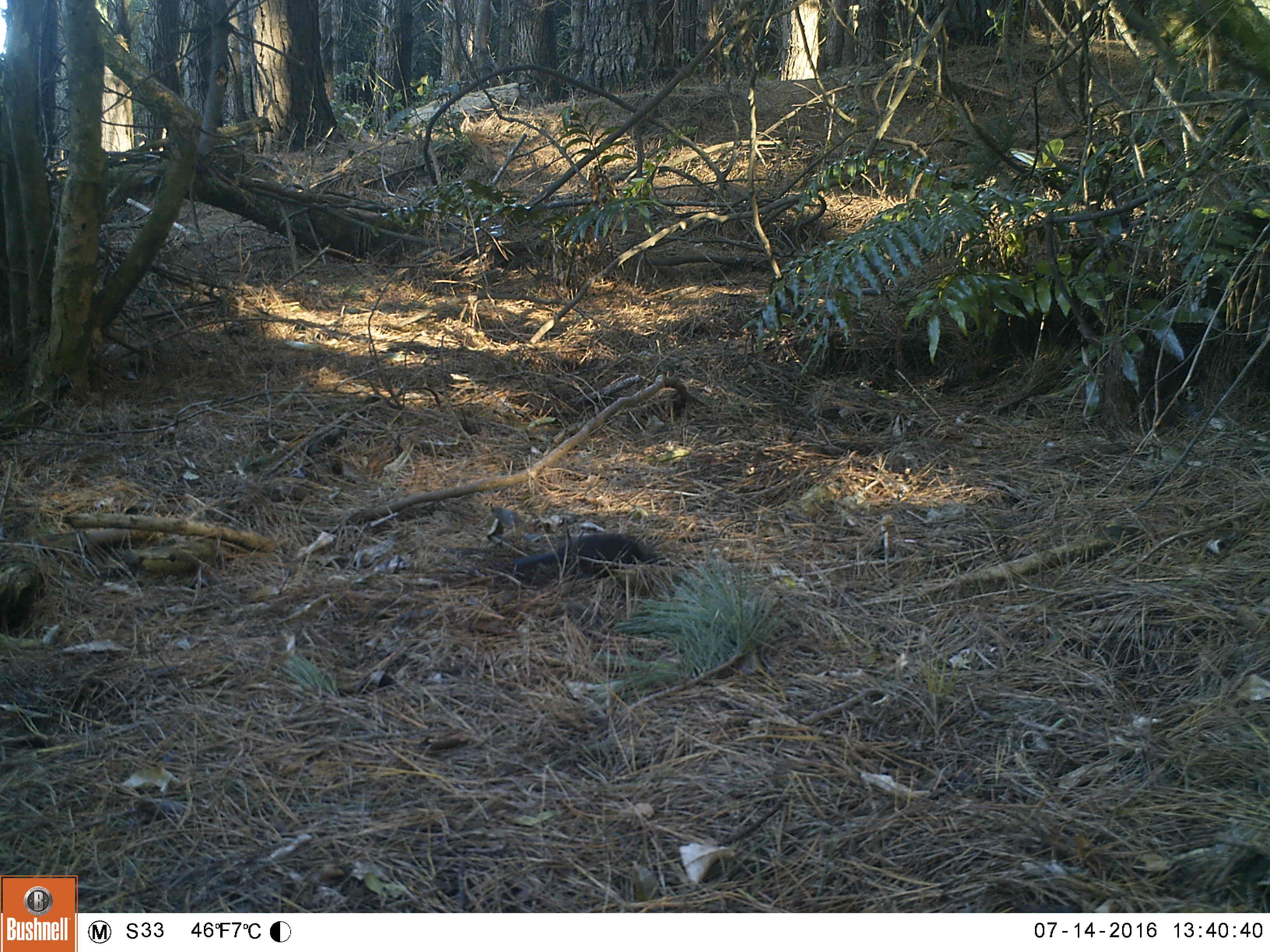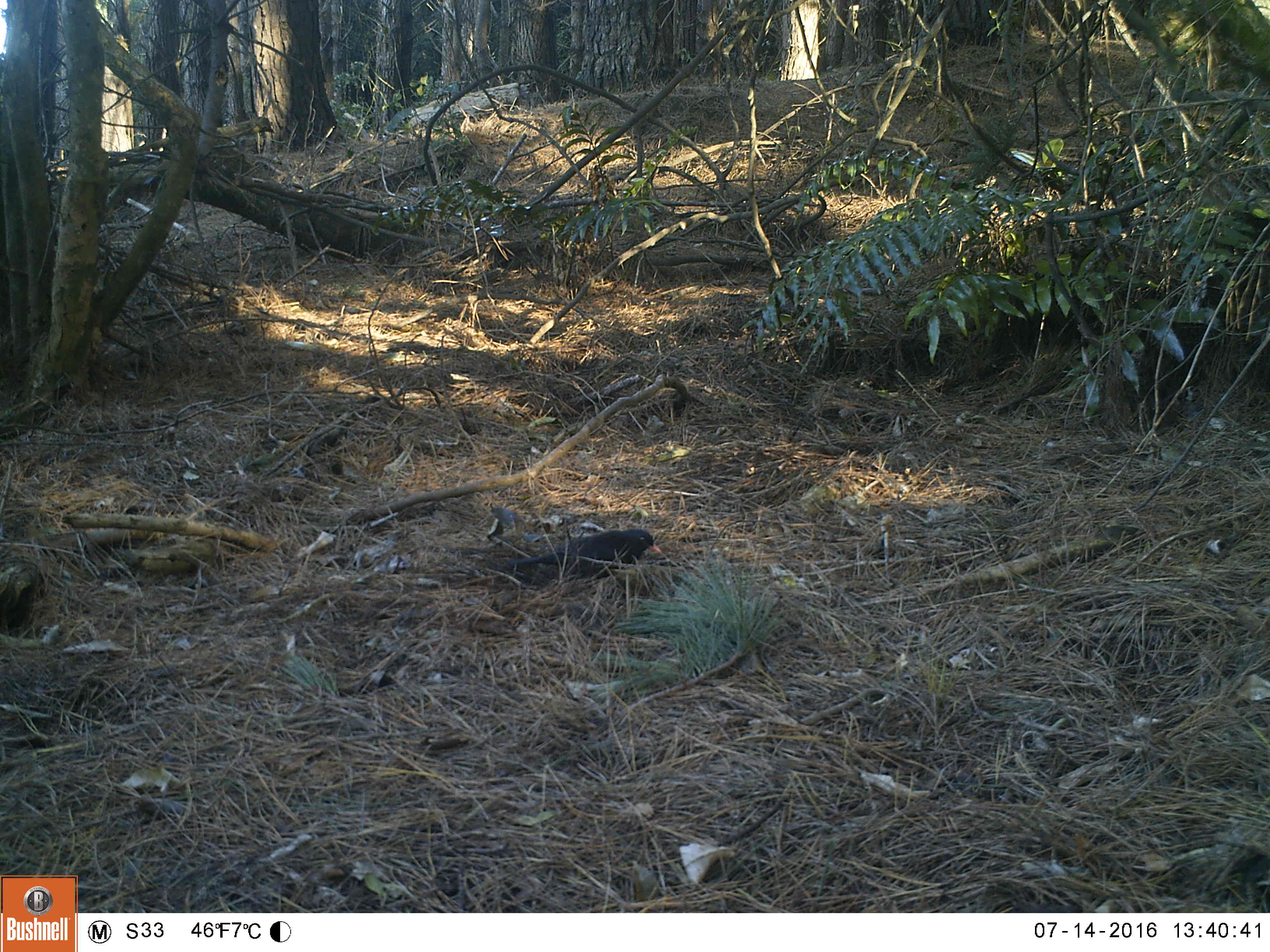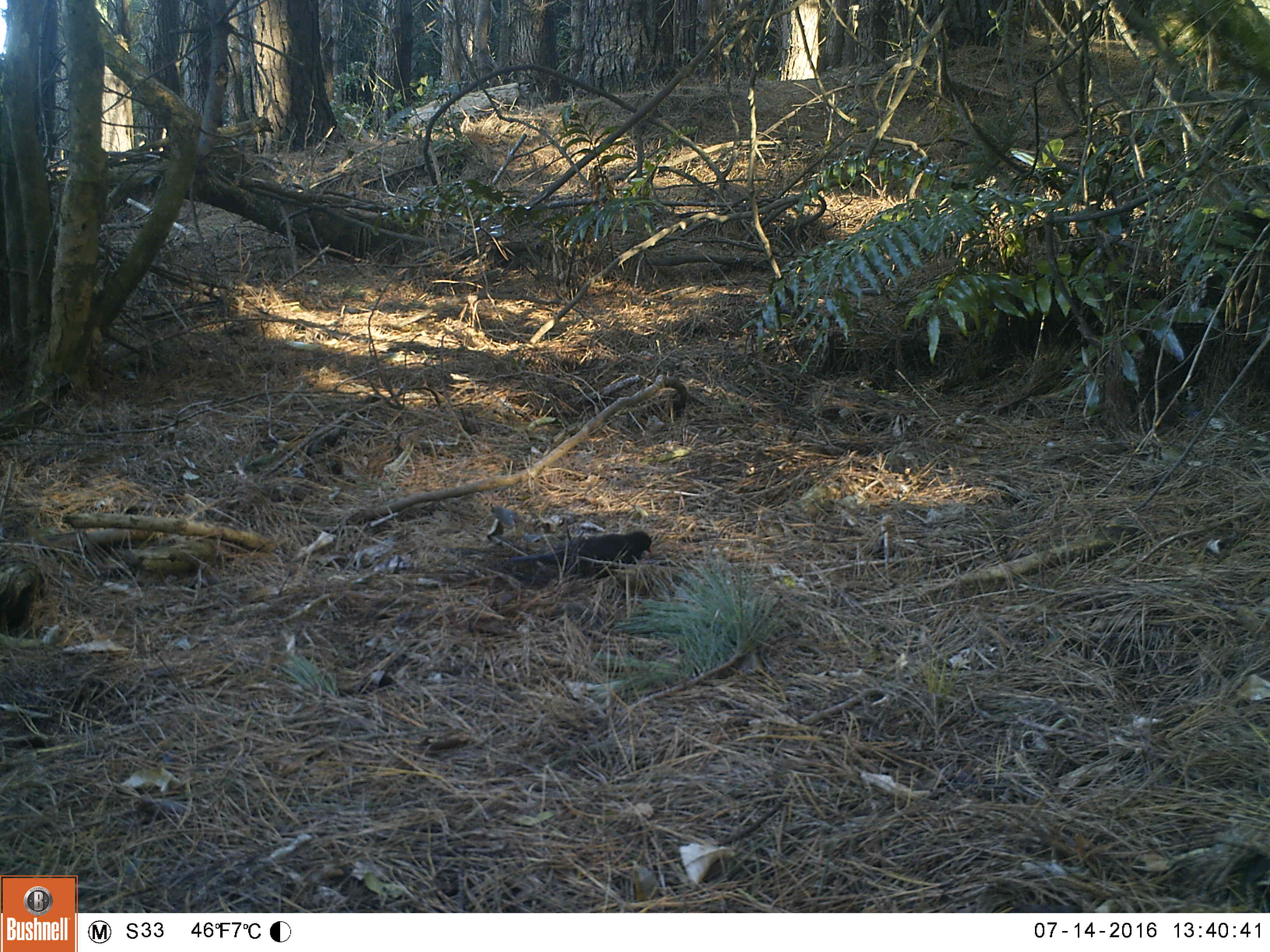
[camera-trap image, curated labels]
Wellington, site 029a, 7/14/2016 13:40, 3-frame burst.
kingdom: Animalia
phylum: Chordata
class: Aves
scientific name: Aves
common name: bird